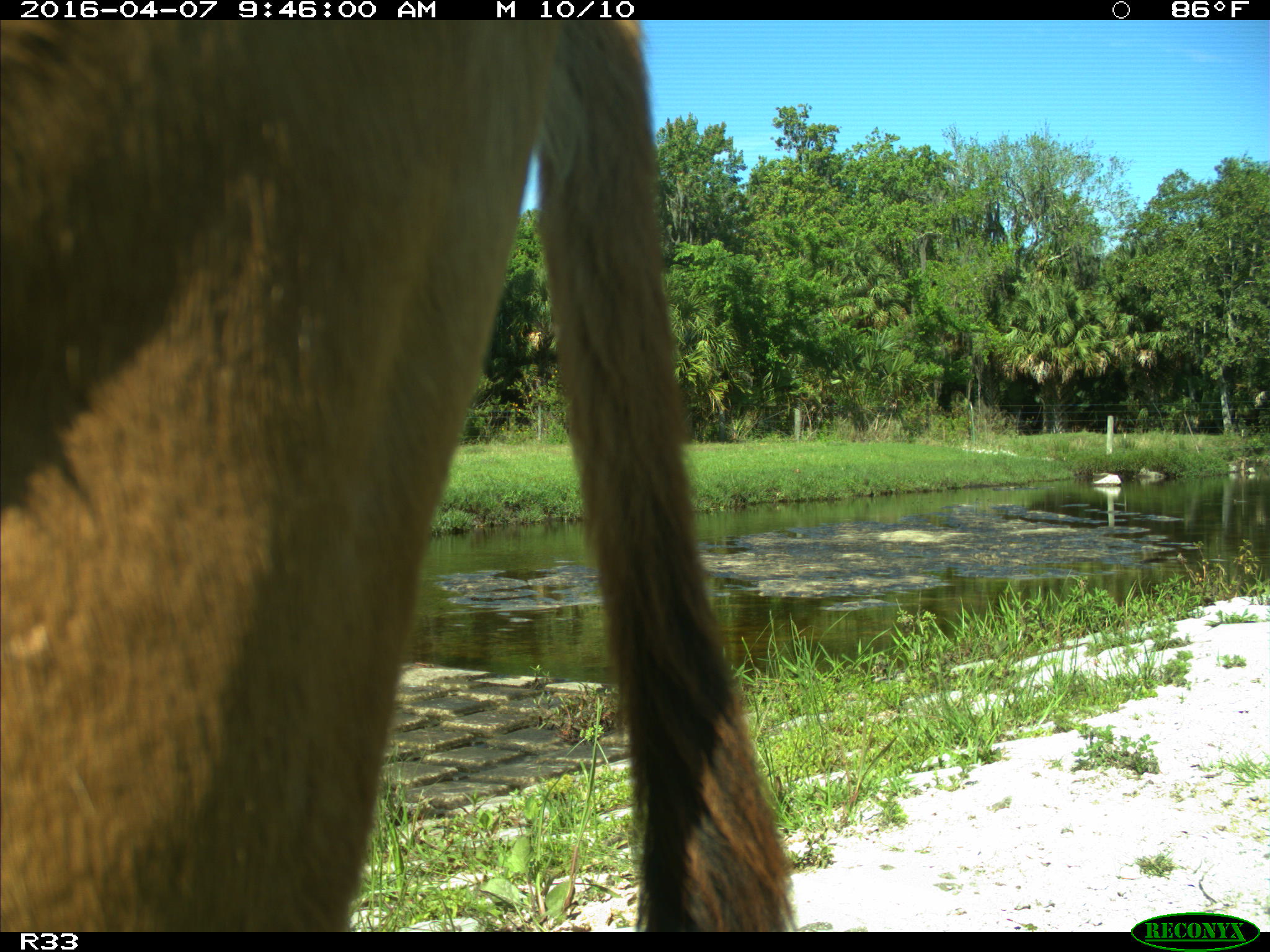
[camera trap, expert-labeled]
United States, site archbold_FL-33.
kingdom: Animalia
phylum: Chordata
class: Mammalia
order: Artiodactyla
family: Bovidae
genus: Bos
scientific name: Bos taurus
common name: domestic cow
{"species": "Bos taurus (domestic cow)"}